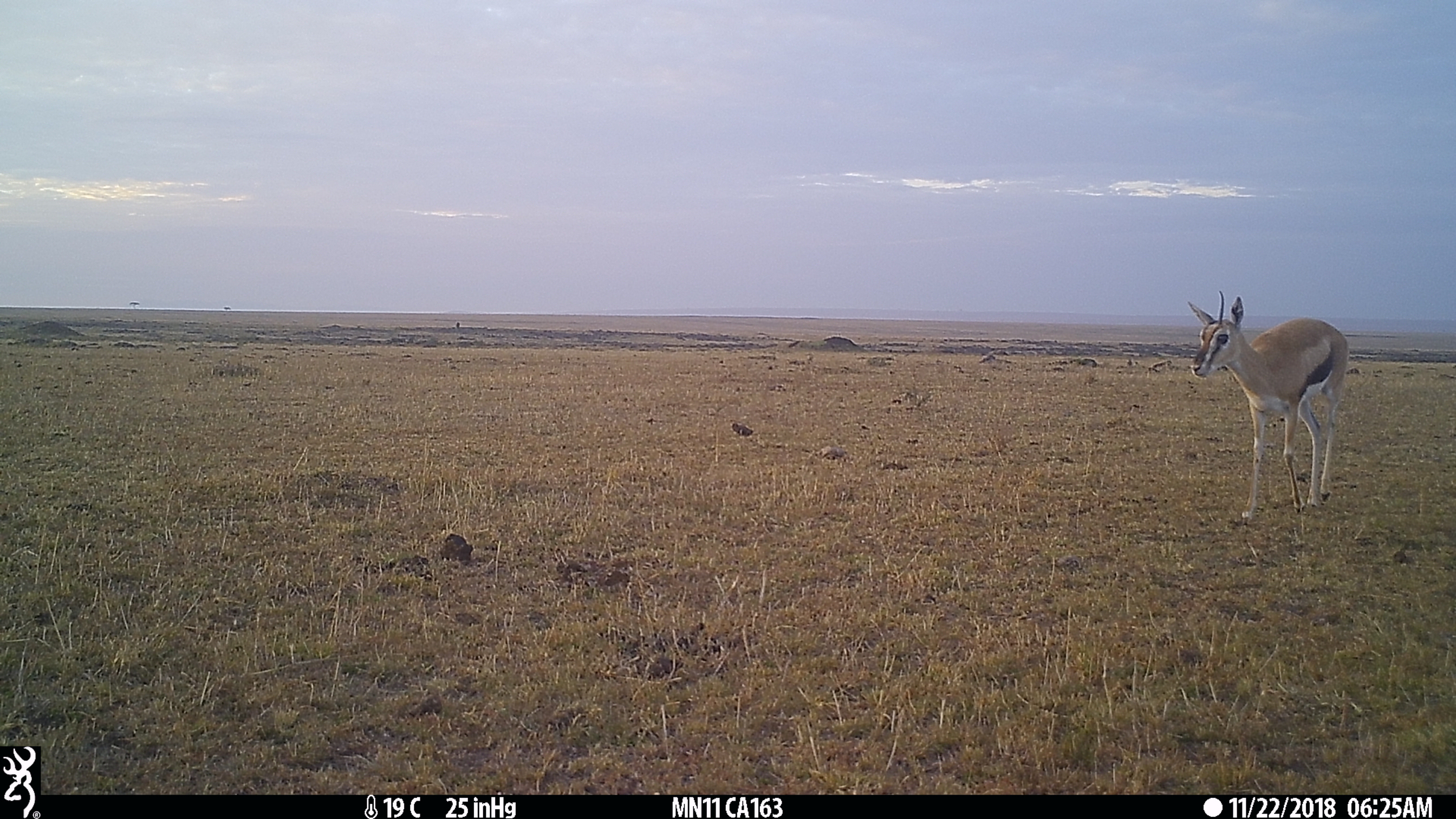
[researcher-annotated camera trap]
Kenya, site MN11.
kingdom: Animalia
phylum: Chordata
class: Mammalia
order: Artiodactyla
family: Bovidae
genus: Eudorcas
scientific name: Eudorcas thomsonii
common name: thomon's gazelle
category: gazelle thomsons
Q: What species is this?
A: Gazelle thomsons (thomon's gazelle) (Eudorcas thomsonii).